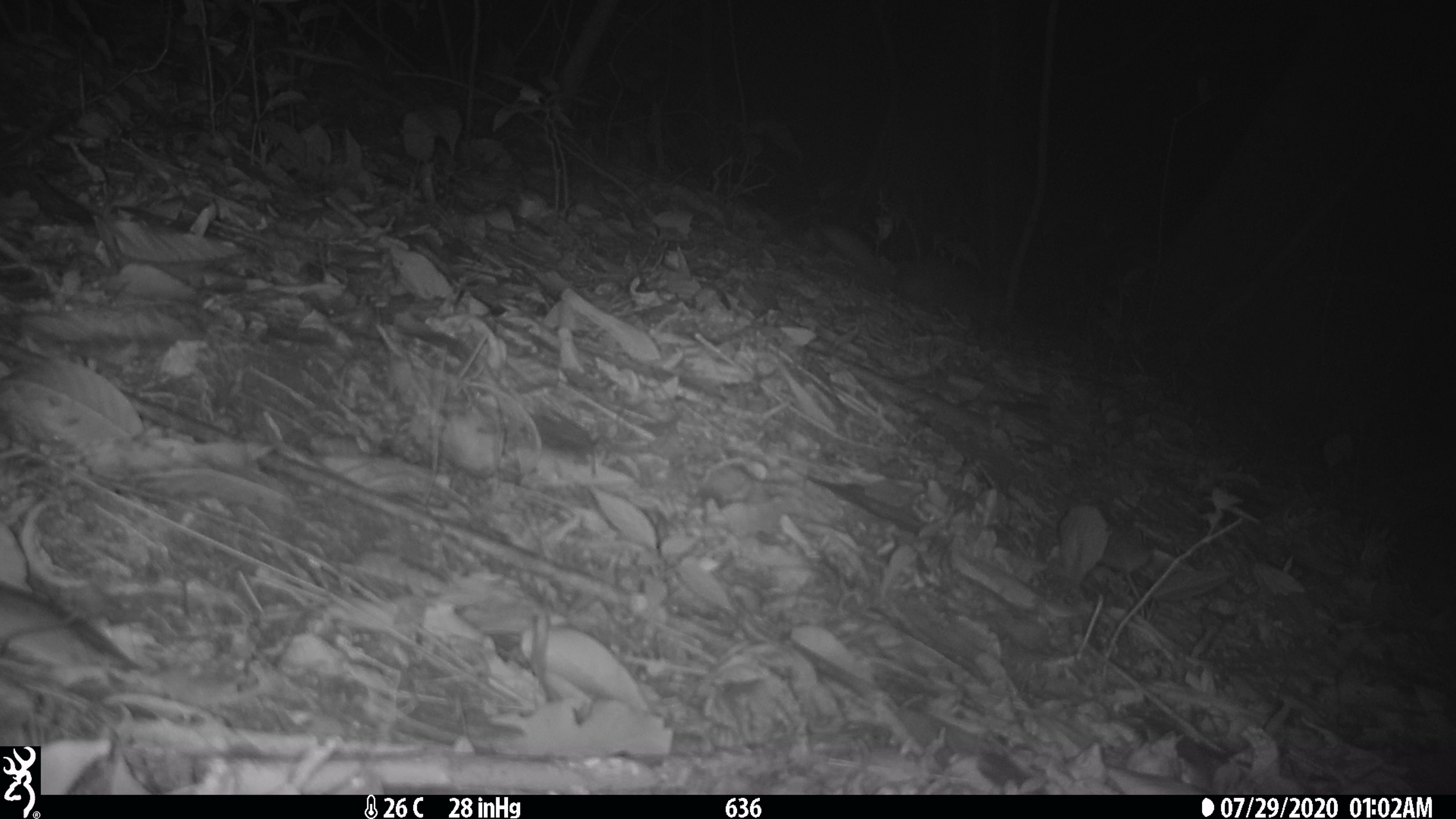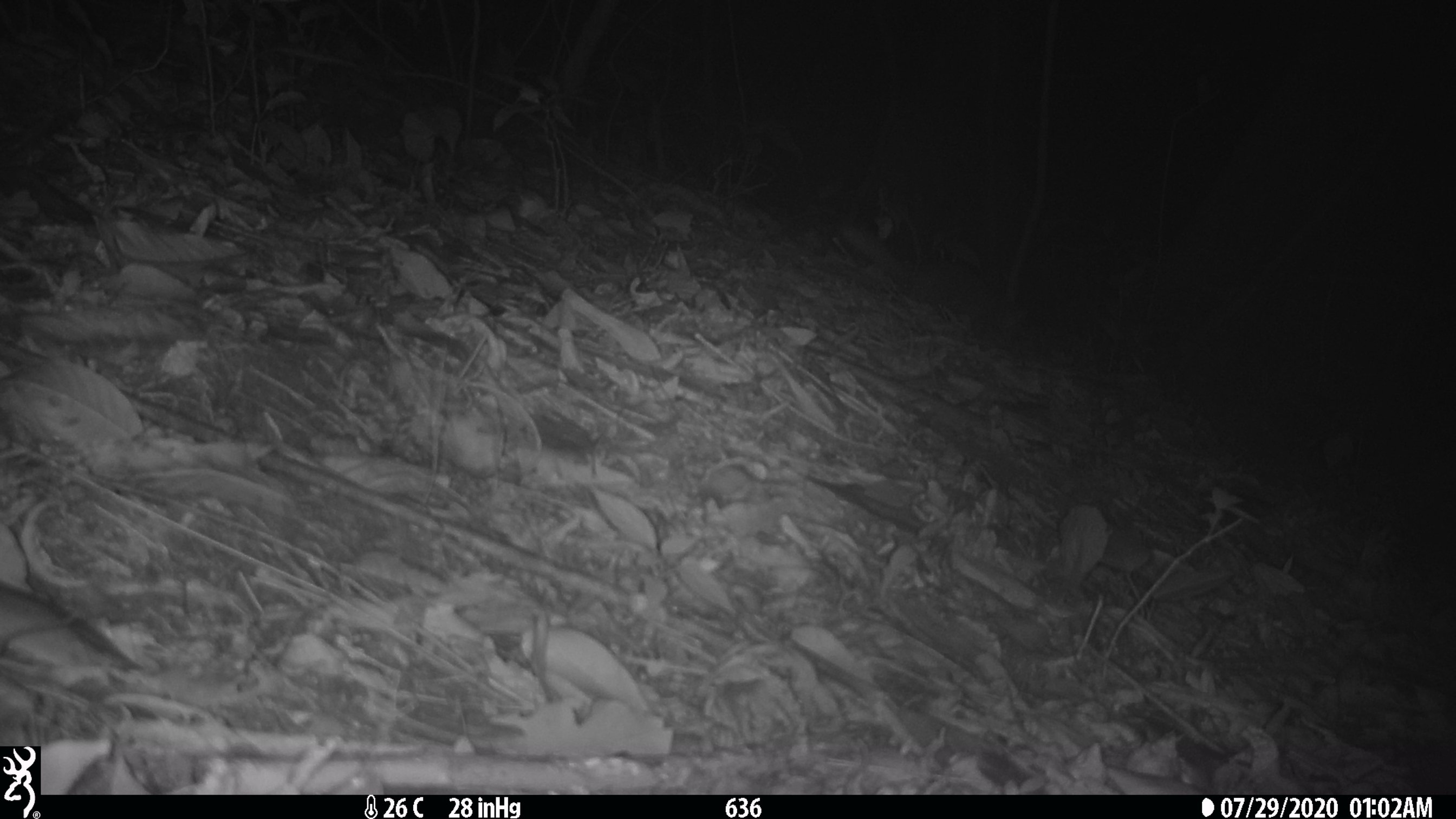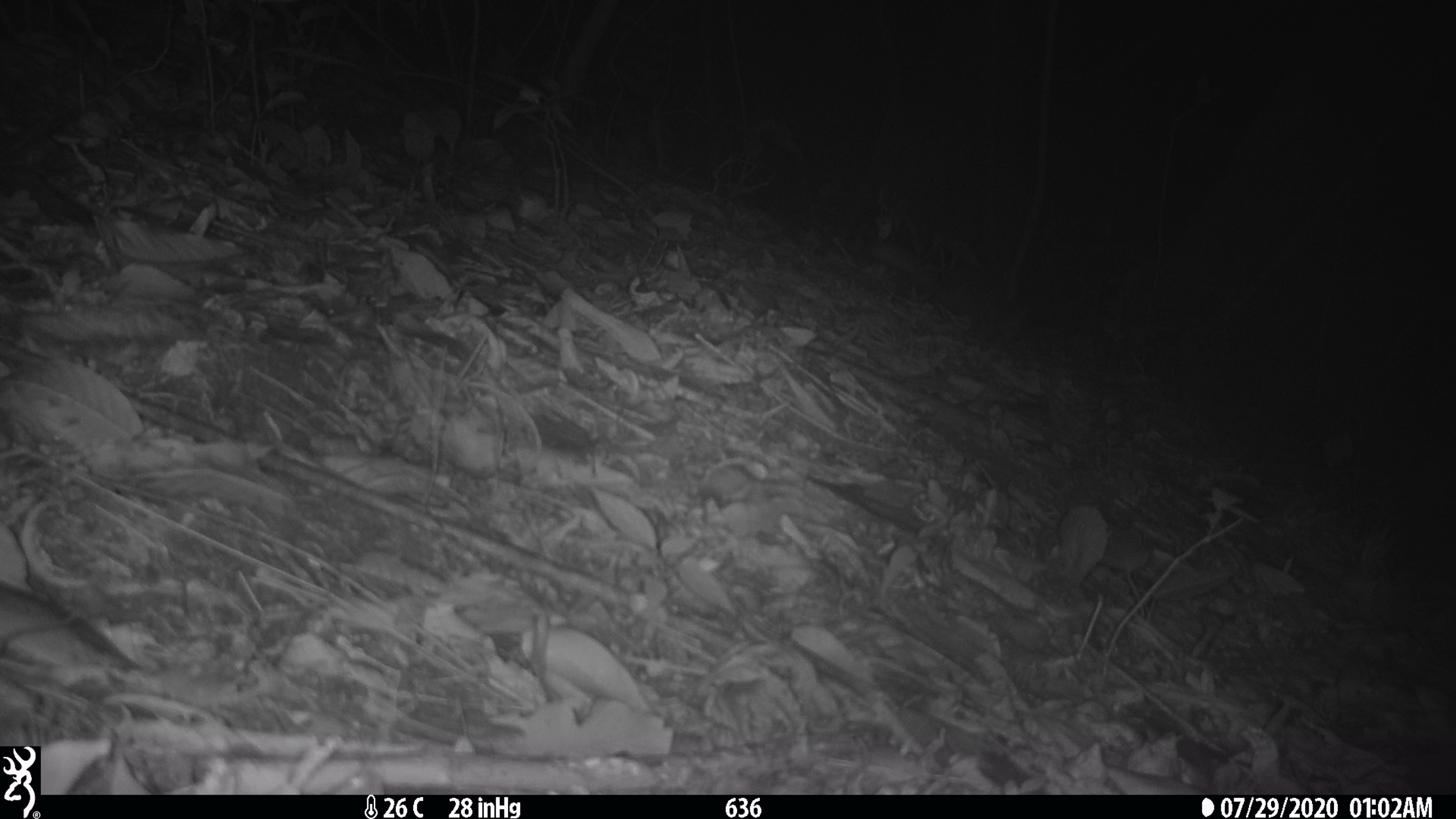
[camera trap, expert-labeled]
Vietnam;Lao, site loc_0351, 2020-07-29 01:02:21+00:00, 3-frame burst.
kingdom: Animalia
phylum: Chordata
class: Mammalia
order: Carnivora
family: Mustelidae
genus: Melogale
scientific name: Melogale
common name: ferret badger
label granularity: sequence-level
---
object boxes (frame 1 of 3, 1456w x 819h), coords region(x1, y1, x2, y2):
ferret badger: region(820, 225, 1010, 323)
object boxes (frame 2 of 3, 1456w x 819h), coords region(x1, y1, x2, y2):
ferret badger: region(839, 223, 1029, 345)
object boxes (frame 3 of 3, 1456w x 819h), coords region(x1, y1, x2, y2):
ferret badger: region(866, 241, 1033, 345)